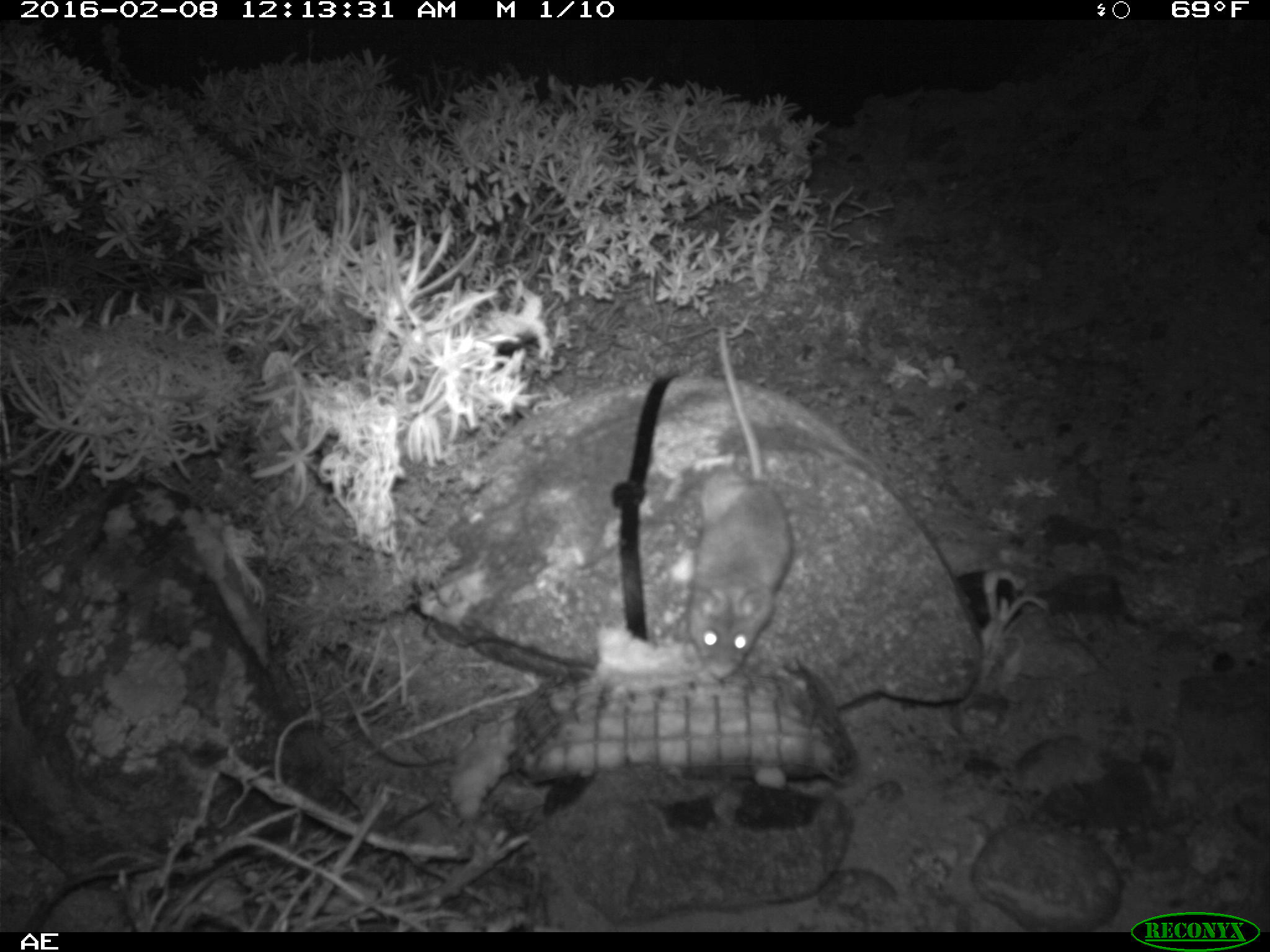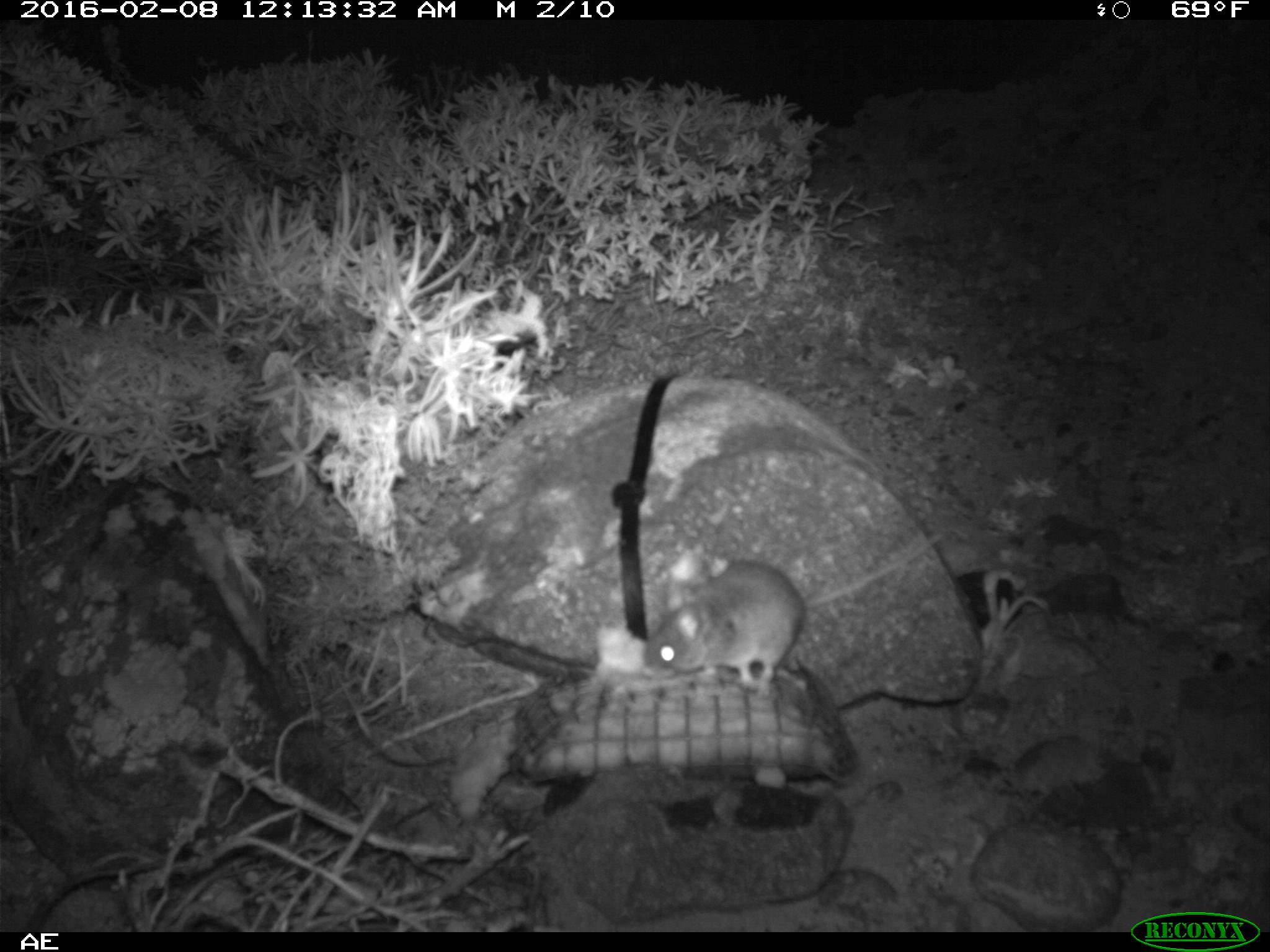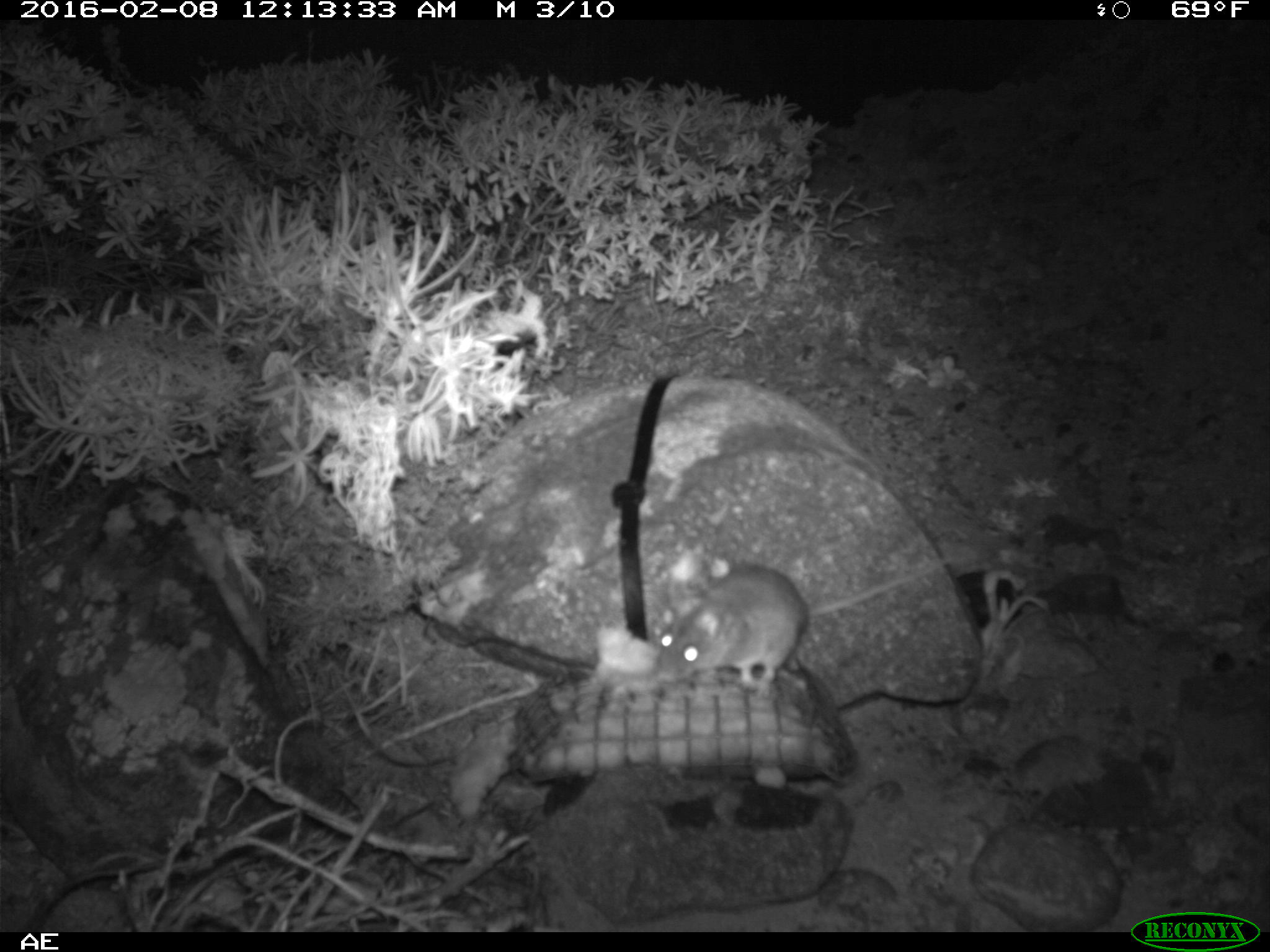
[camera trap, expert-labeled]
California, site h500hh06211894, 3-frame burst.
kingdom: Animalia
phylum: Chordata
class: Mammalia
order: Rodentia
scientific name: Rodentia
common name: rodent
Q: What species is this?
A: Rodent (Rodentia).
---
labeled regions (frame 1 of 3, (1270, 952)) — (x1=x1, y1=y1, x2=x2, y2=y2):
rodent: (x1=686, y1=327, x2=791, y2=679)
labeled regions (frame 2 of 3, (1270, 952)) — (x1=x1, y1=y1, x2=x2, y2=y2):
rodent: (x1=638, y1=529, x2=945, y2=699)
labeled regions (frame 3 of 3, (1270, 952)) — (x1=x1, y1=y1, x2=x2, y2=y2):
rodent: (x1=655, y1=563, x2=957, y2=693)